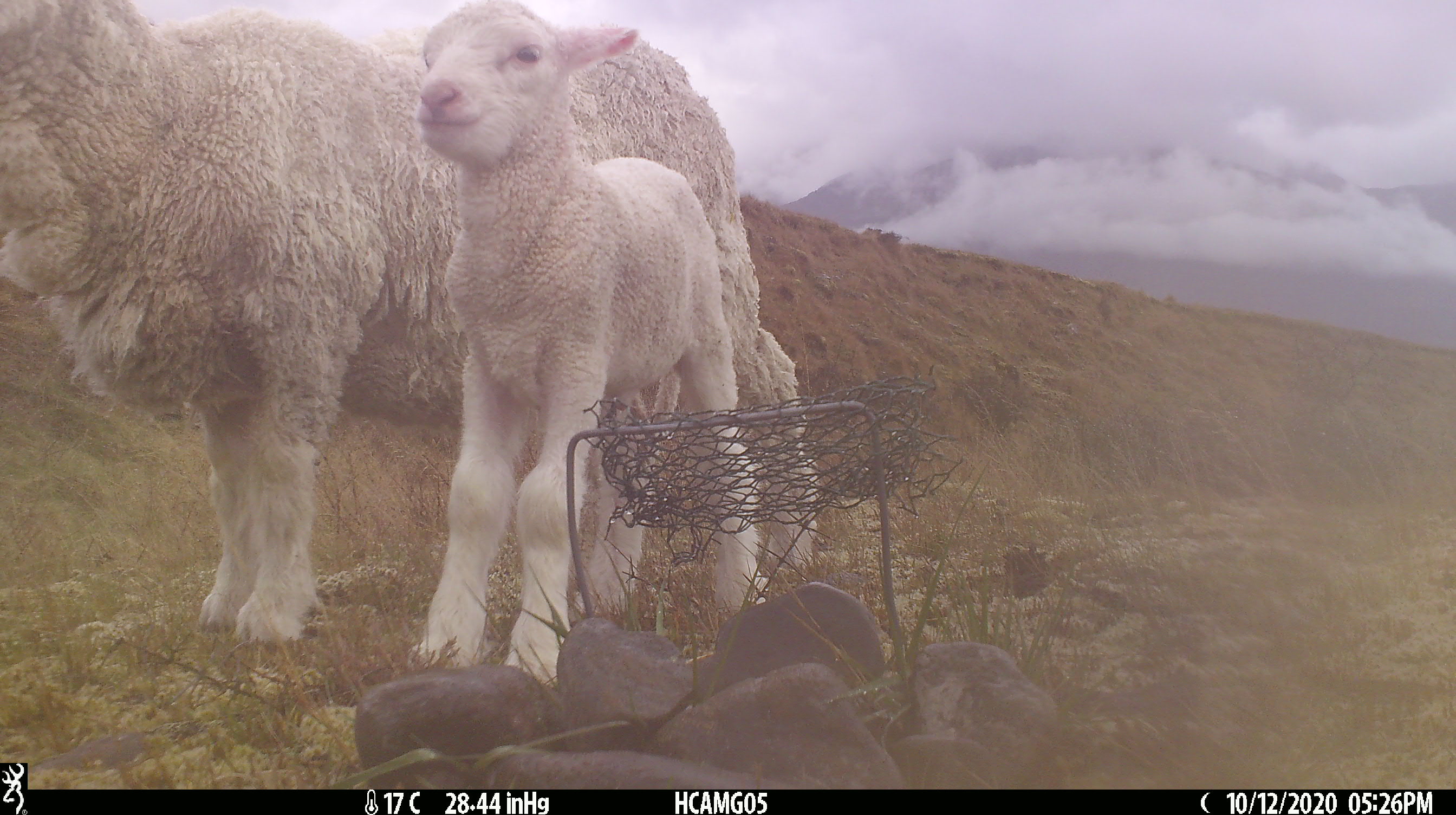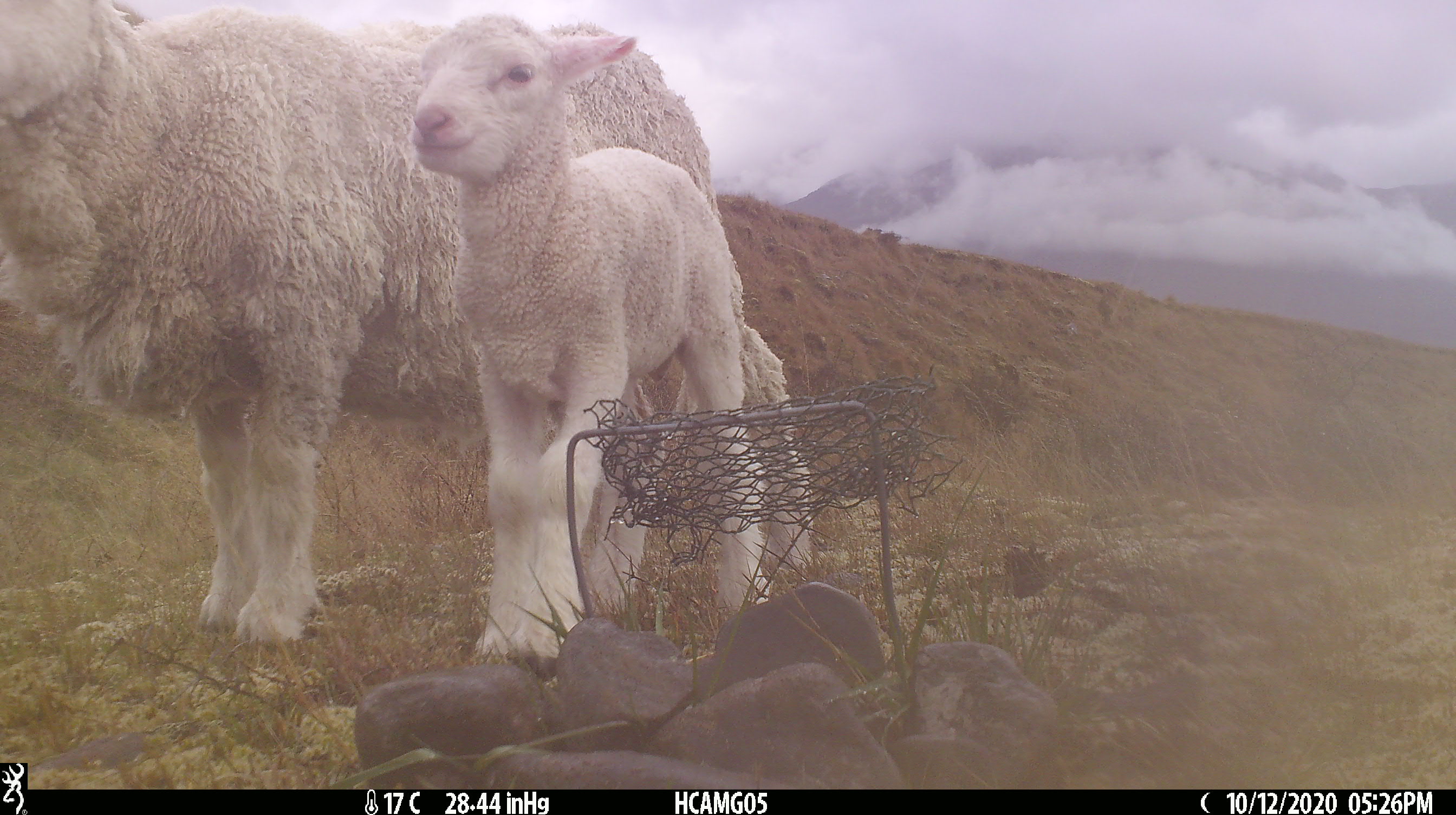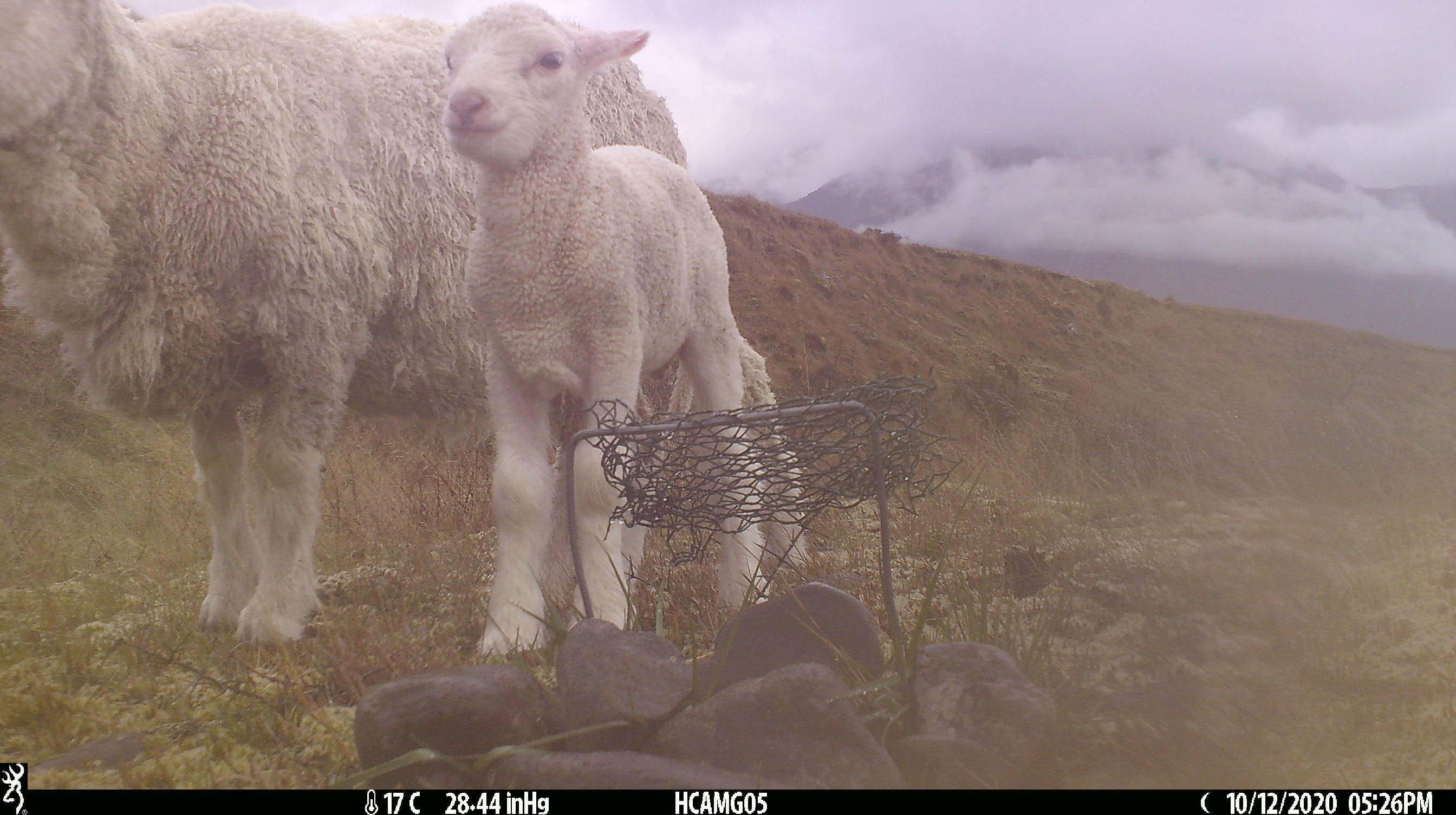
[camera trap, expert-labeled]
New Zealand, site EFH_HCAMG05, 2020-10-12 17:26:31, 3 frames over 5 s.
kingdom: Animalia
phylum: Chordata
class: Mammalia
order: Artiodactyla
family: Bovidae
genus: Ovis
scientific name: Ovis aries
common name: domestic sheep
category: sheep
Sheep (domestic sheep) (Ovis aries).